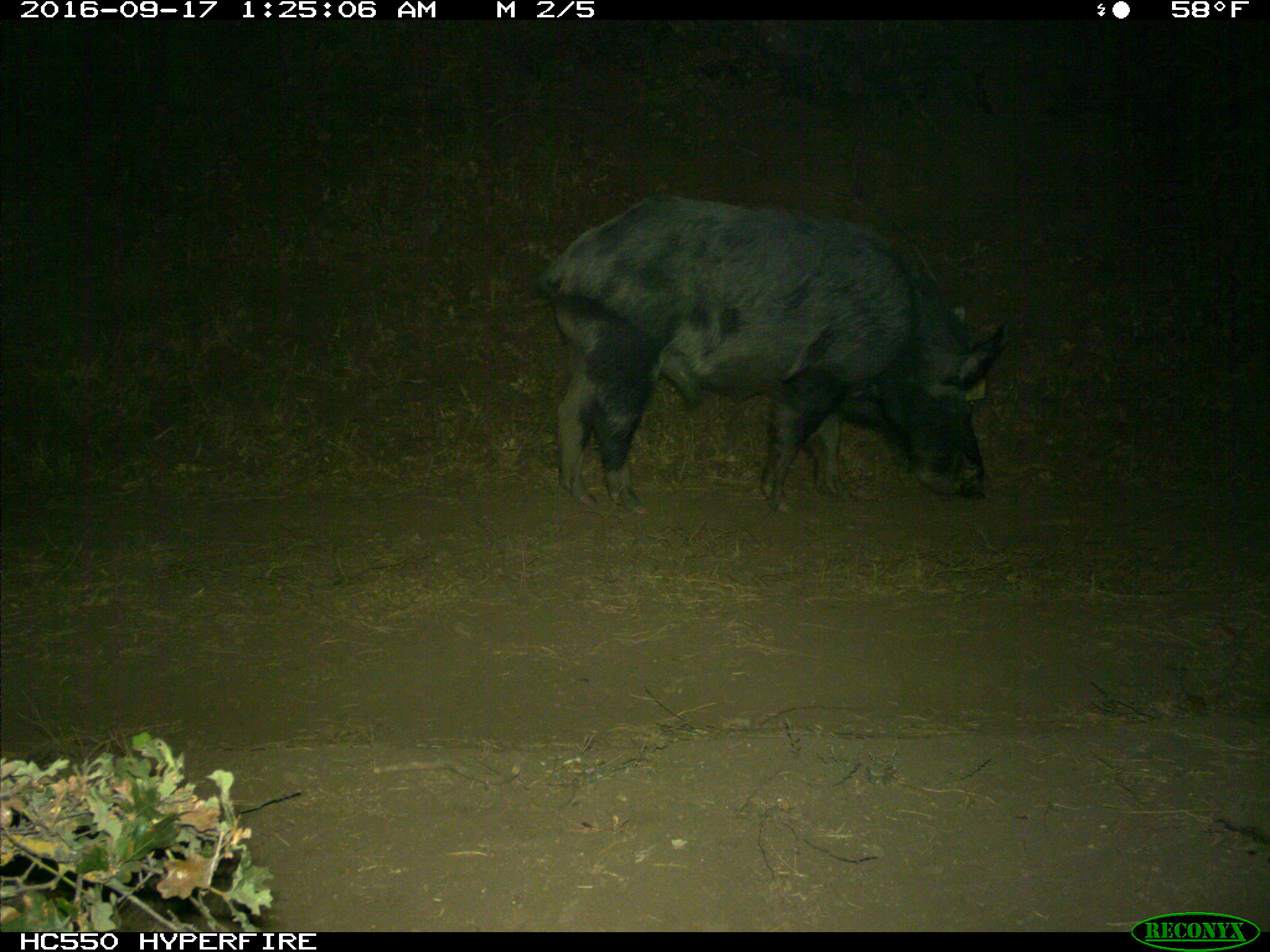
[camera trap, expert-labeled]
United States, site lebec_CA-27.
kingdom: Animalia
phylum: Chordata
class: Mammalia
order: Artiodactyla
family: Suidae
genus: Sus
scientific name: Sus scrofa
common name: wild boar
Sus scrofa (wild boar).